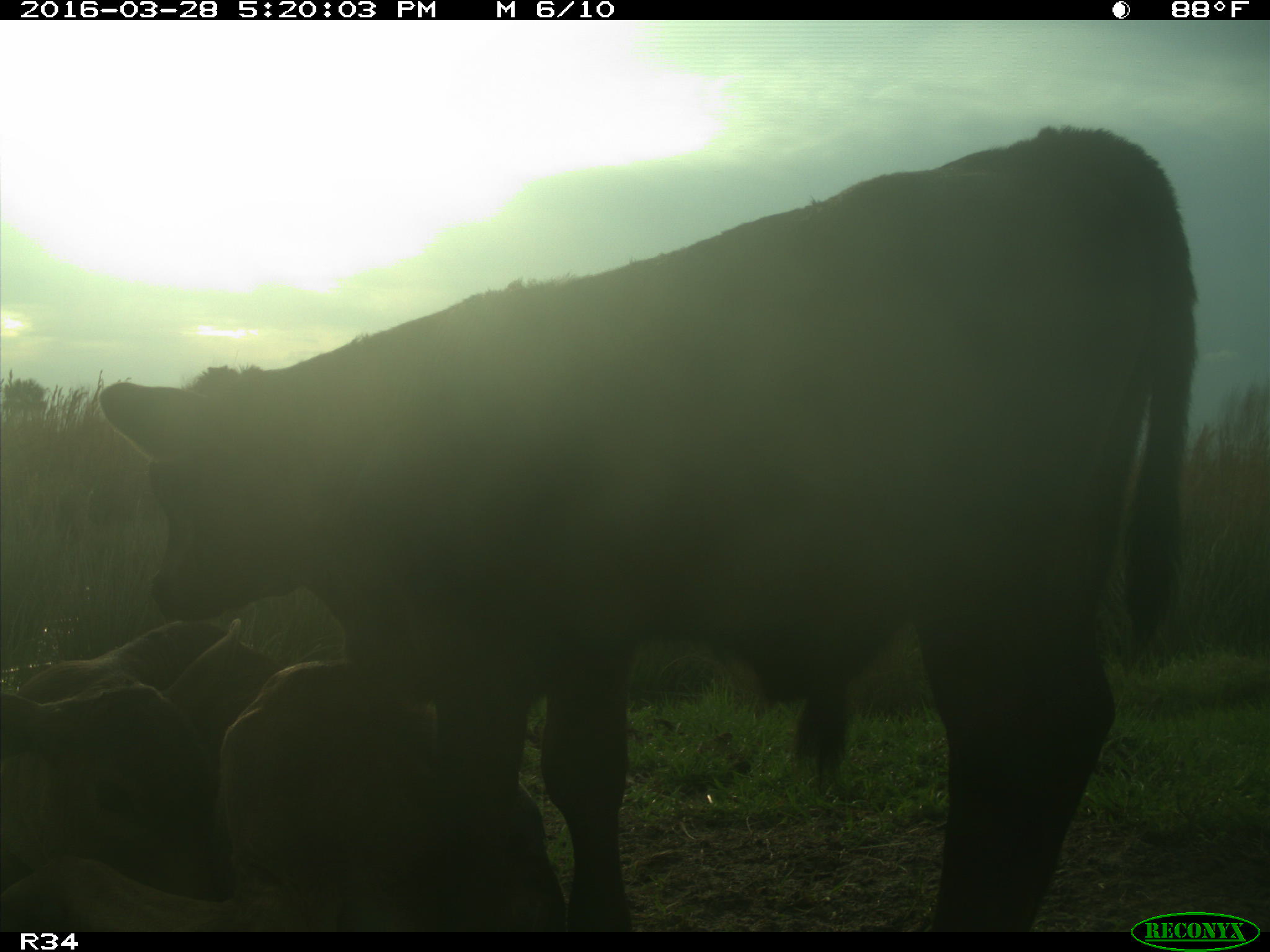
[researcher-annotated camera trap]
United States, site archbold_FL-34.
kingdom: Animalia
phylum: Chordata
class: Mammalia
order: Artiodactyla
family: Bovidae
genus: Bos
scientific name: Bos taurus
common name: domestic cow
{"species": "Bos taurus (domestic cow)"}